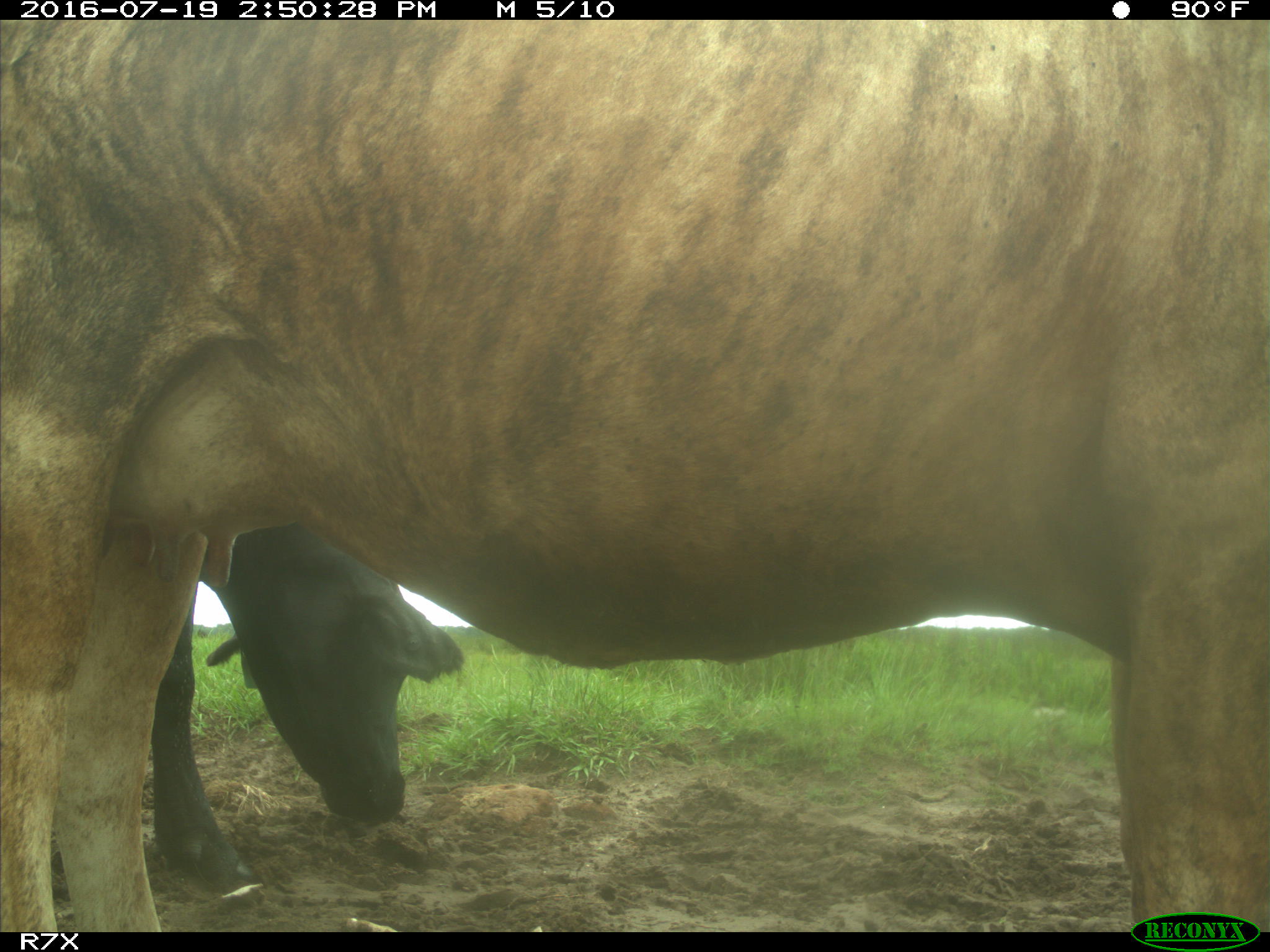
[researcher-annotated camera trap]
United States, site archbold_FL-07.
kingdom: Animalia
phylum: Chordata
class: Mammalia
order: Artiodactyla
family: Bovidae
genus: Bos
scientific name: Bos taurus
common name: domestic cow